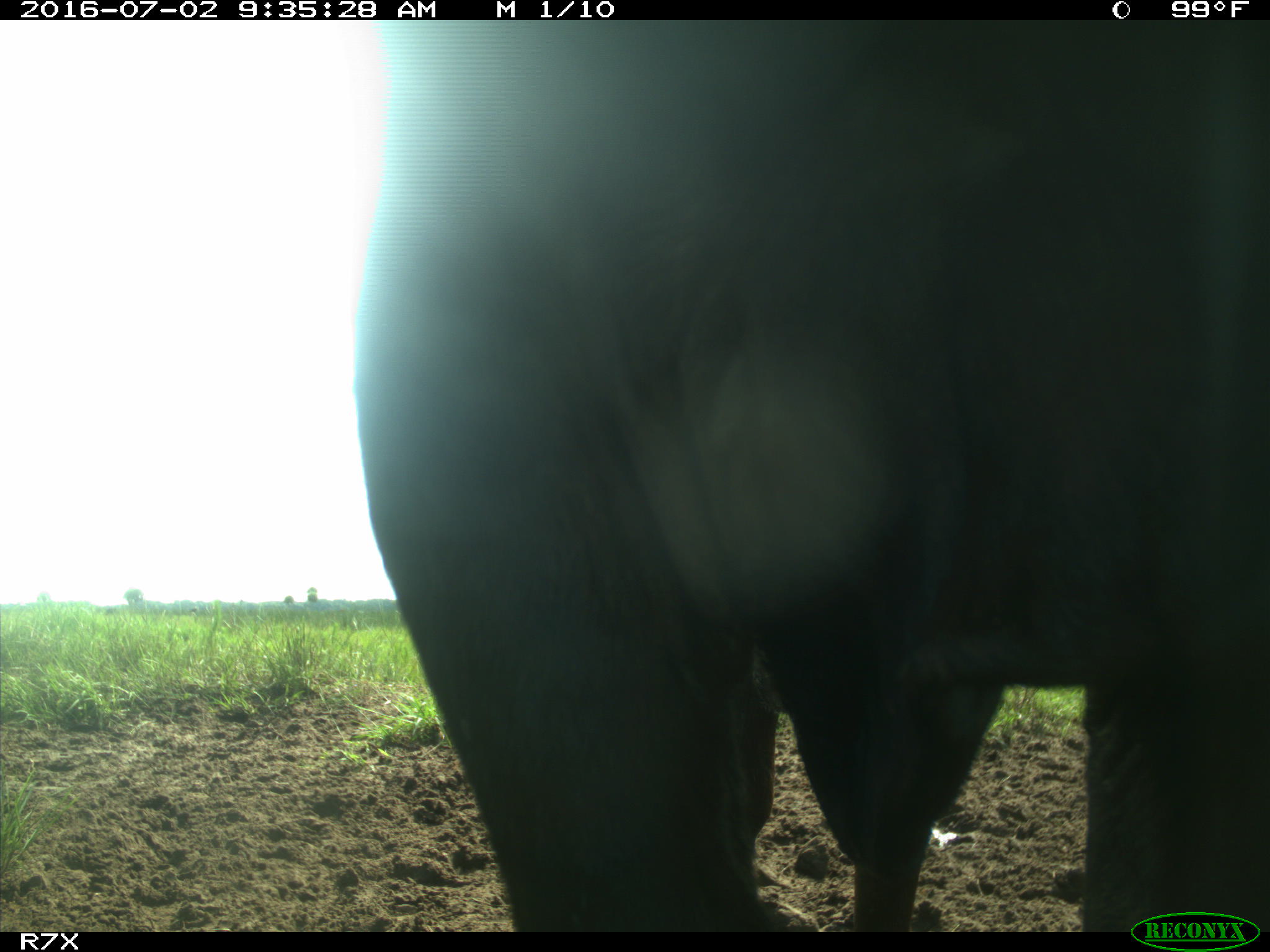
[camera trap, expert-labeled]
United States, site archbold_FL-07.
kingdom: Animalia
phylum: Chordata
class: Mammalia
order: Artiodactyla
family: Bovidae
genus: Bos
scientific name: Bos taurus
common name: domestic cow